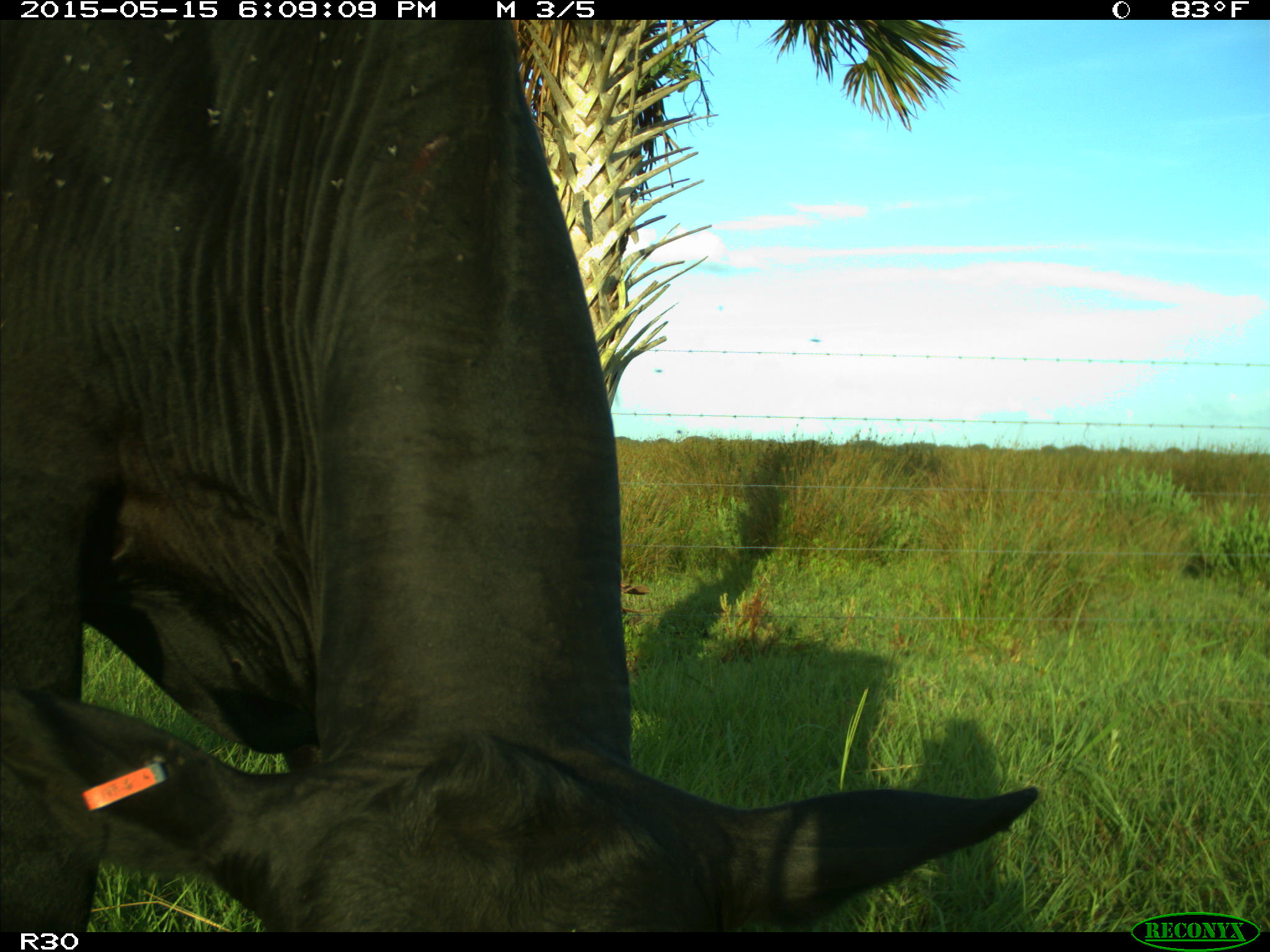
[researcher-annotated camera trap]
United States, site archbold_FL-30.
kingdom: Animalia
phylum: Chordata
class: Mammalia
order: Artiodactyla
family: Bovidae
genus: Bos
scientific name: Bos taurus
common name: domestic cow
Bos taurus (domestic cow).